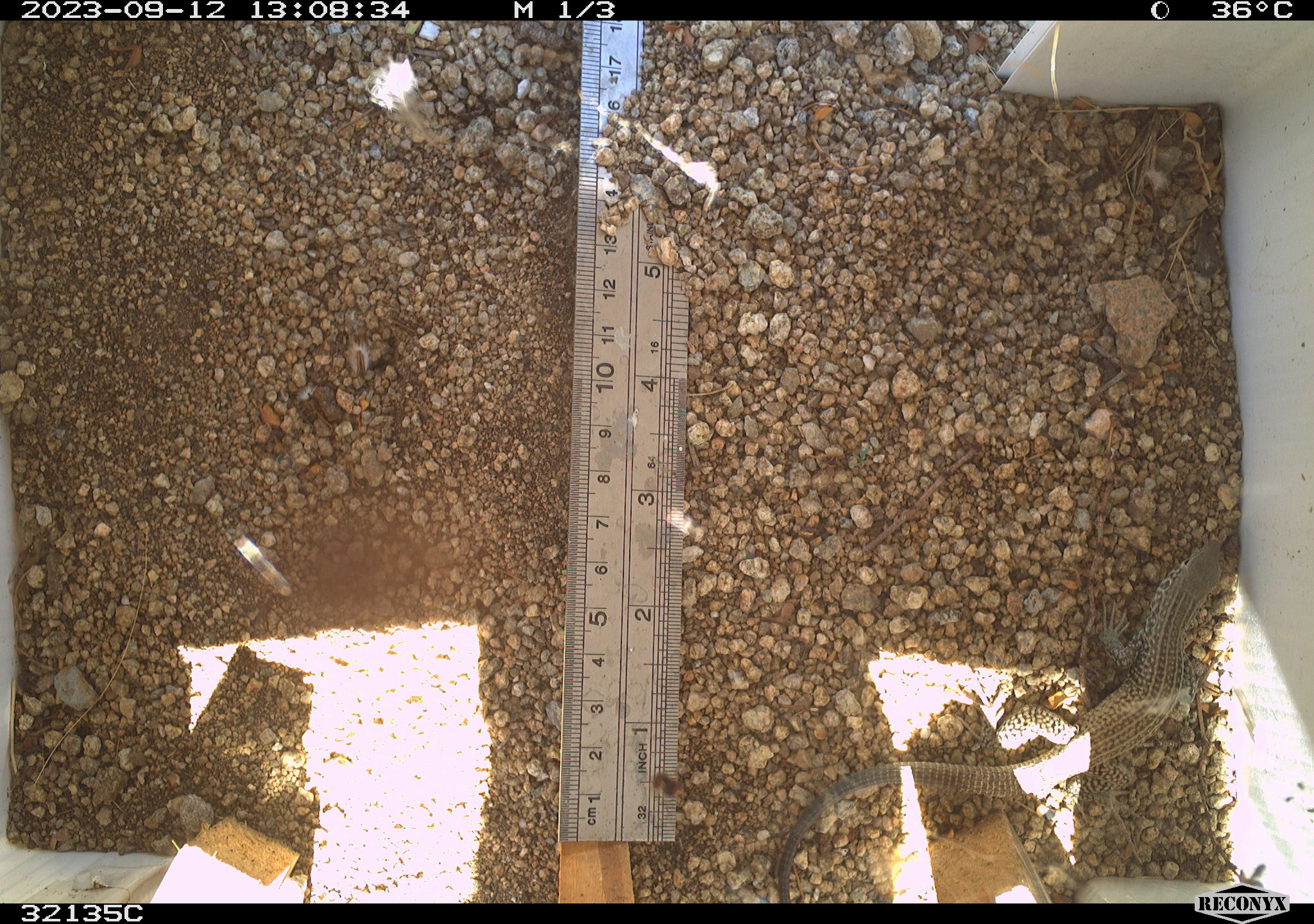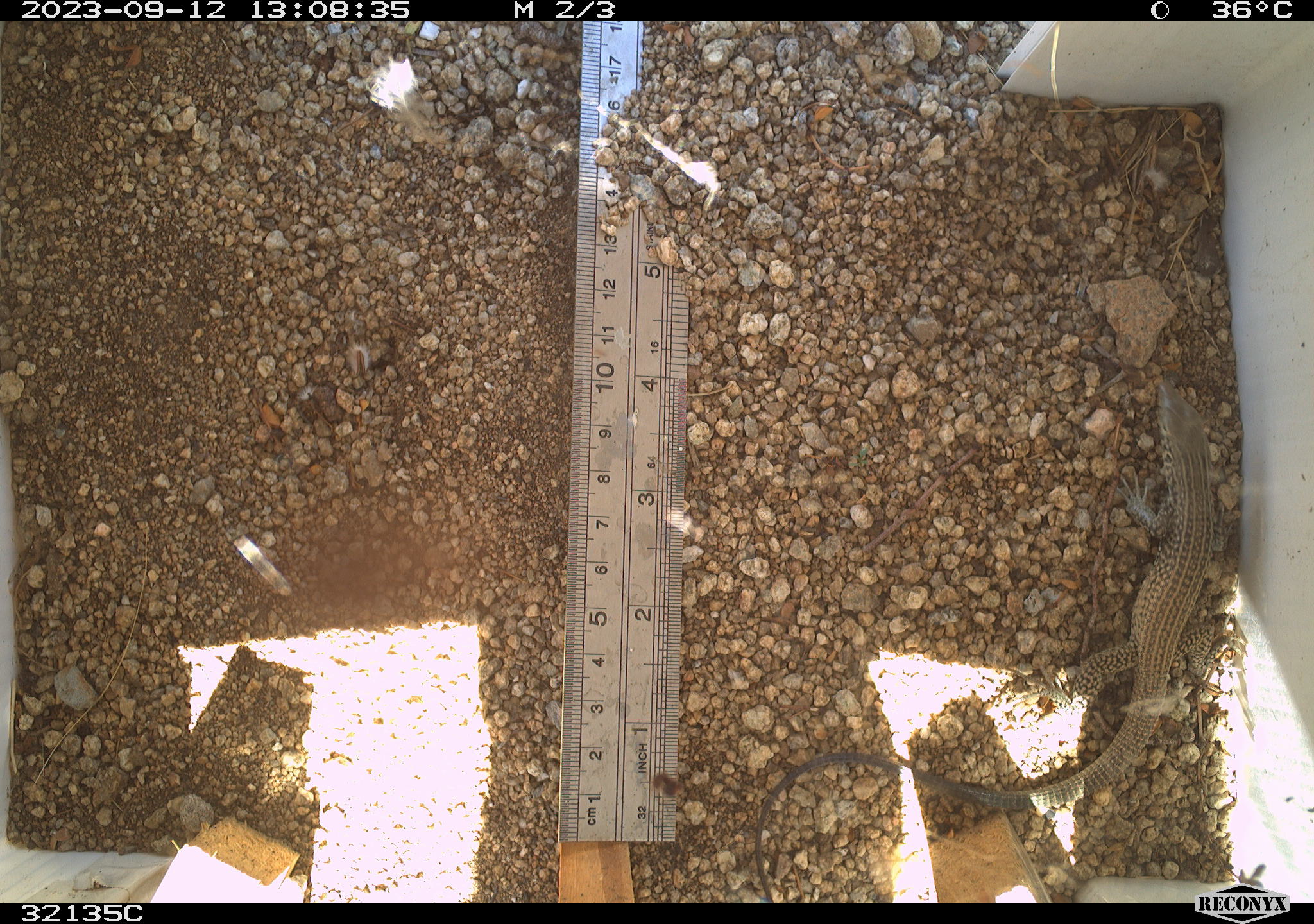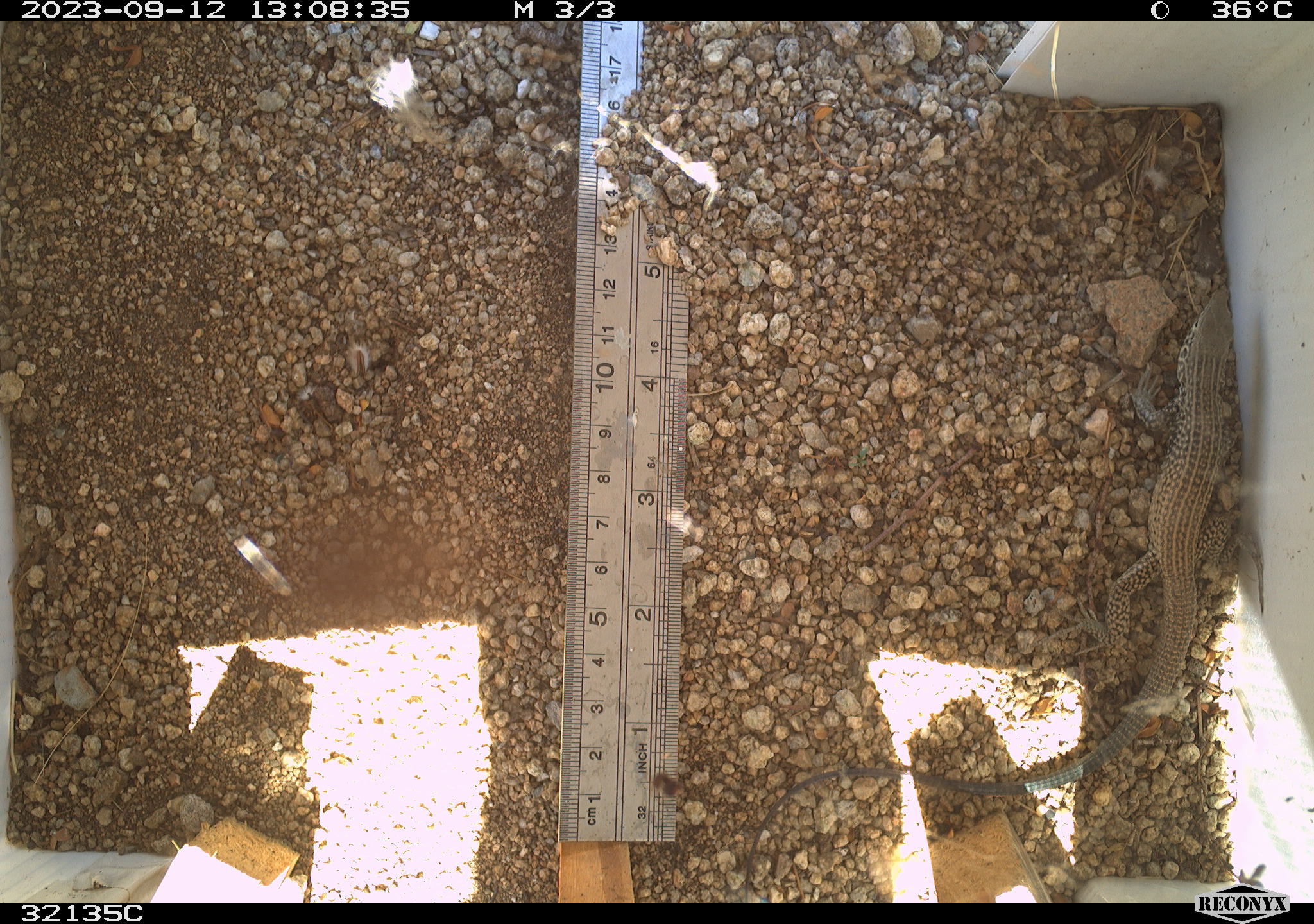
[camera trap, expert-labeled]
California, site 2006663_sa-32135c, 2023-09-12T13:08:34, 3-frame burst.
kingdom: Animalia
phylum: Chordata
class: Reptilia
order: Squamata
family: Teiidae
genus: Aspidoscelis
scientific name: Aspidoscelis tigris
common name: western whiptail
Western whiptail (Aspidoscelis tigris).